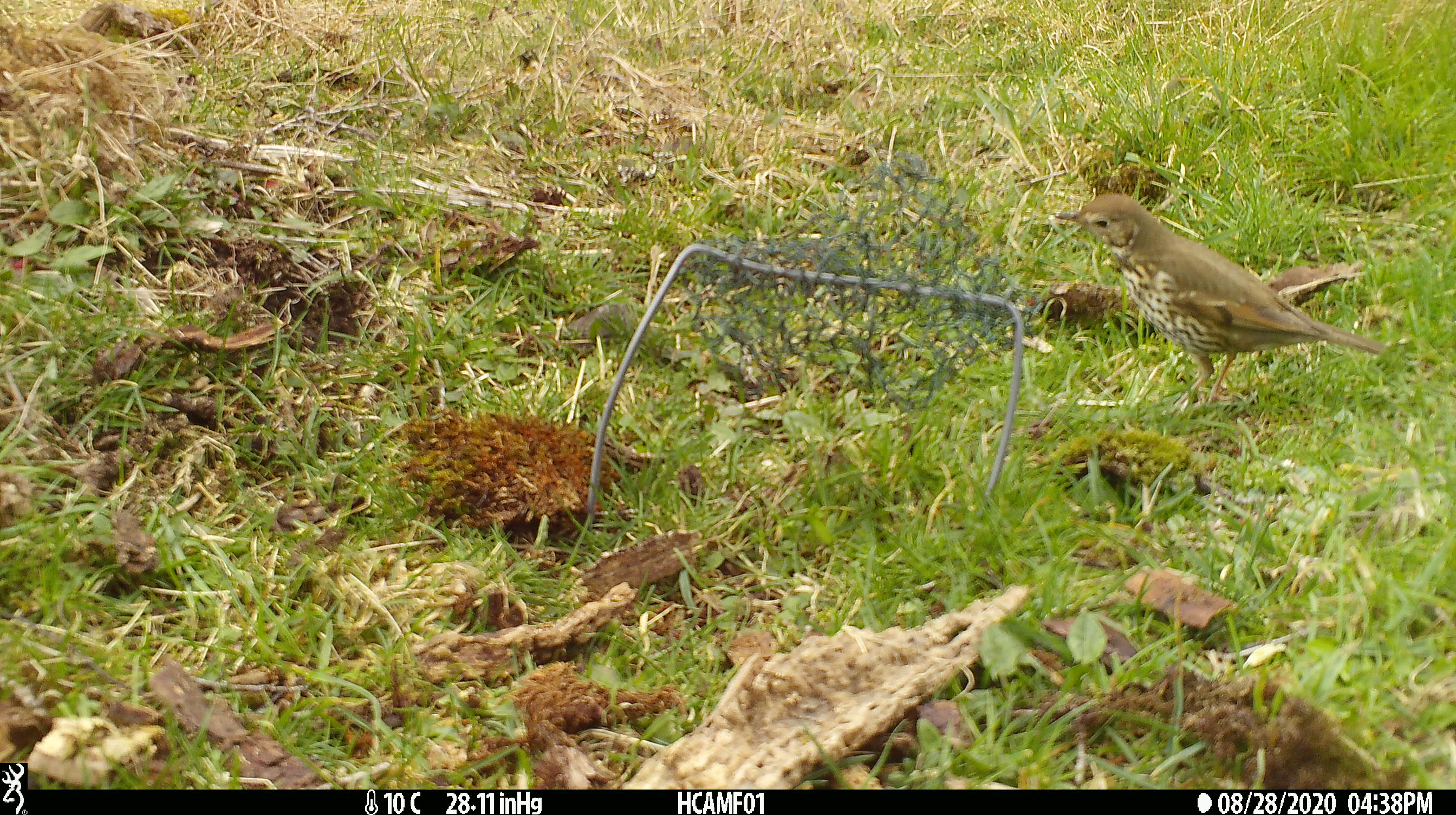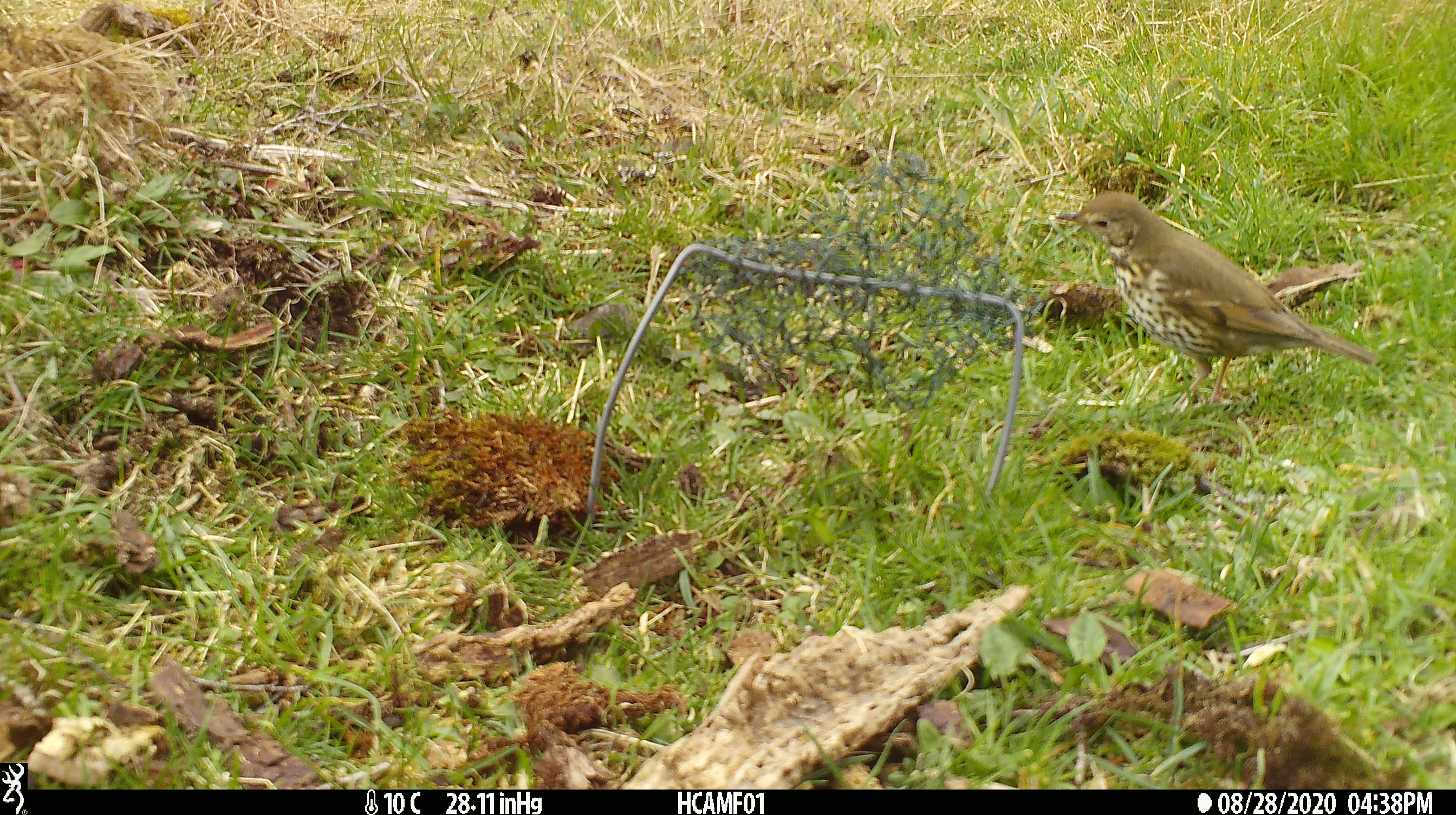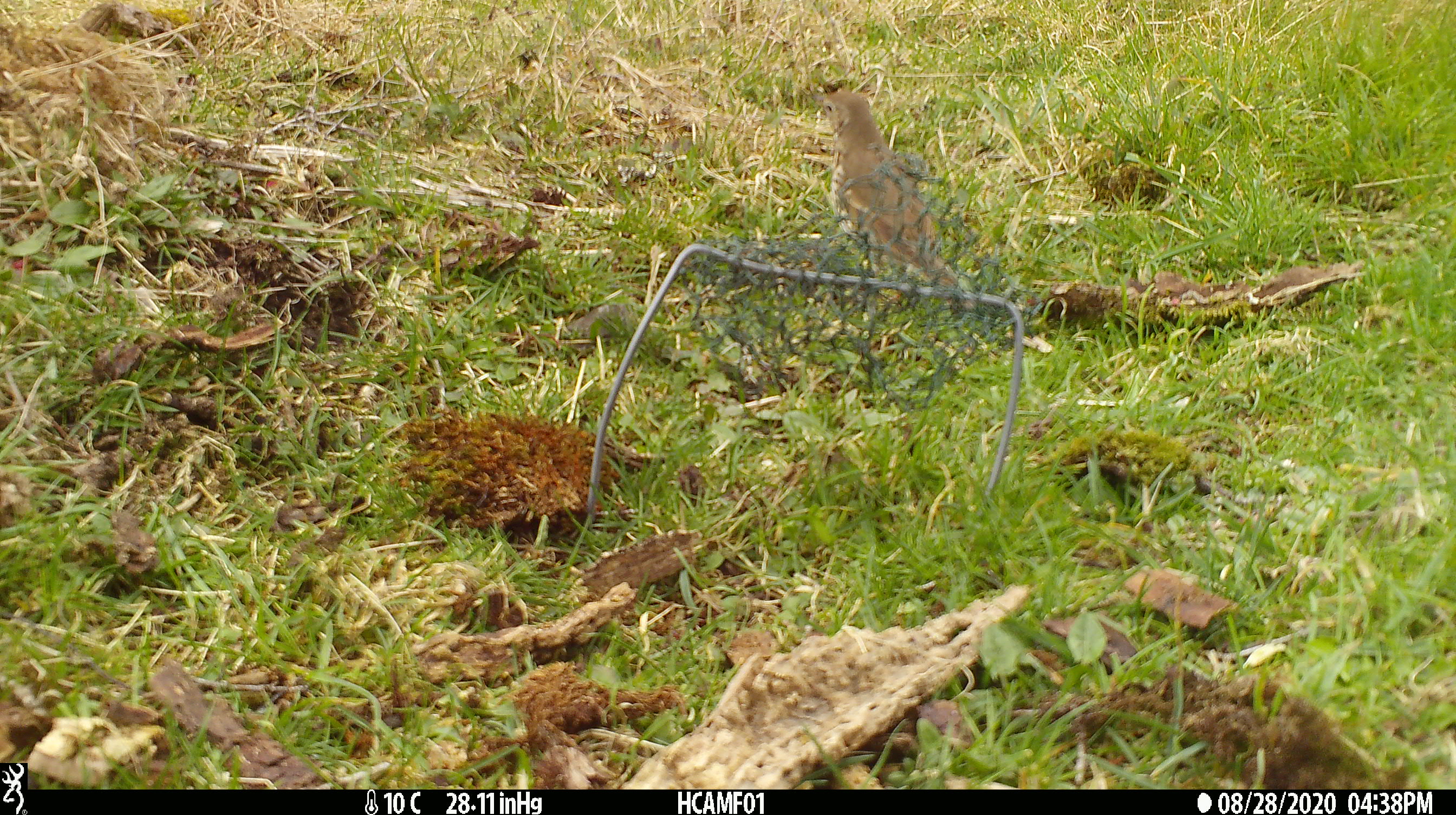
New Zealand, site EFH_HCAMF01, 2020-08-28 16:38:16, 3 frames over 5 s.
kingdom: Animalia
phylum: Chordata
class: Aves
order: Passeriformes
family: Turdidae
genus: Turdus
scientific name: Turdus philomelos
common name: song thrush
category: thrush